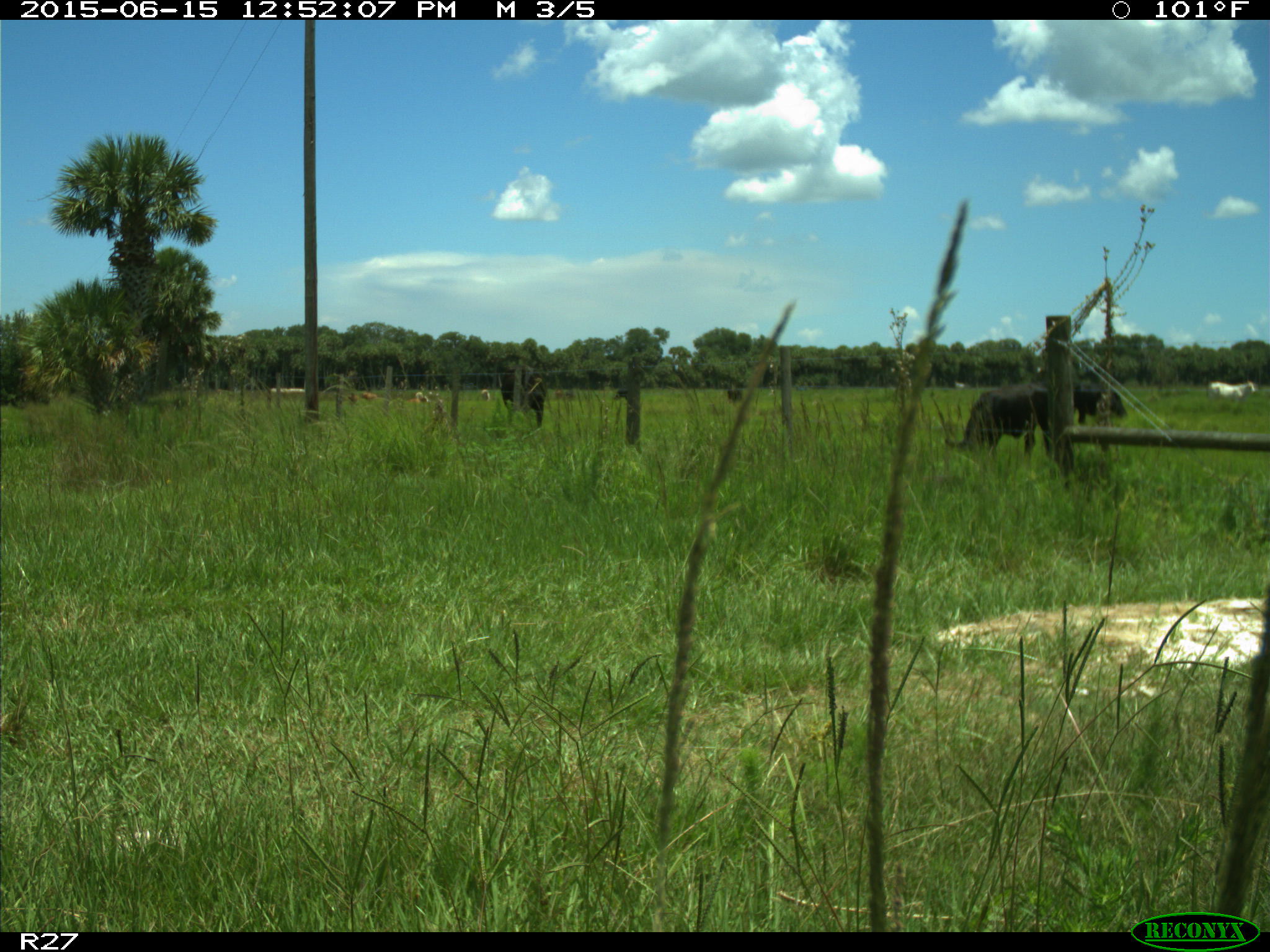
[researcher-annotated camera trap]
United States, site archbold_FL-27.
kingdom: Animalia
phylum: Chordata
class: Mammalia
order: Artiodactyla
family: Bovidae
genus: Bos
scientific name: Bos taurus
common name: domestic cow